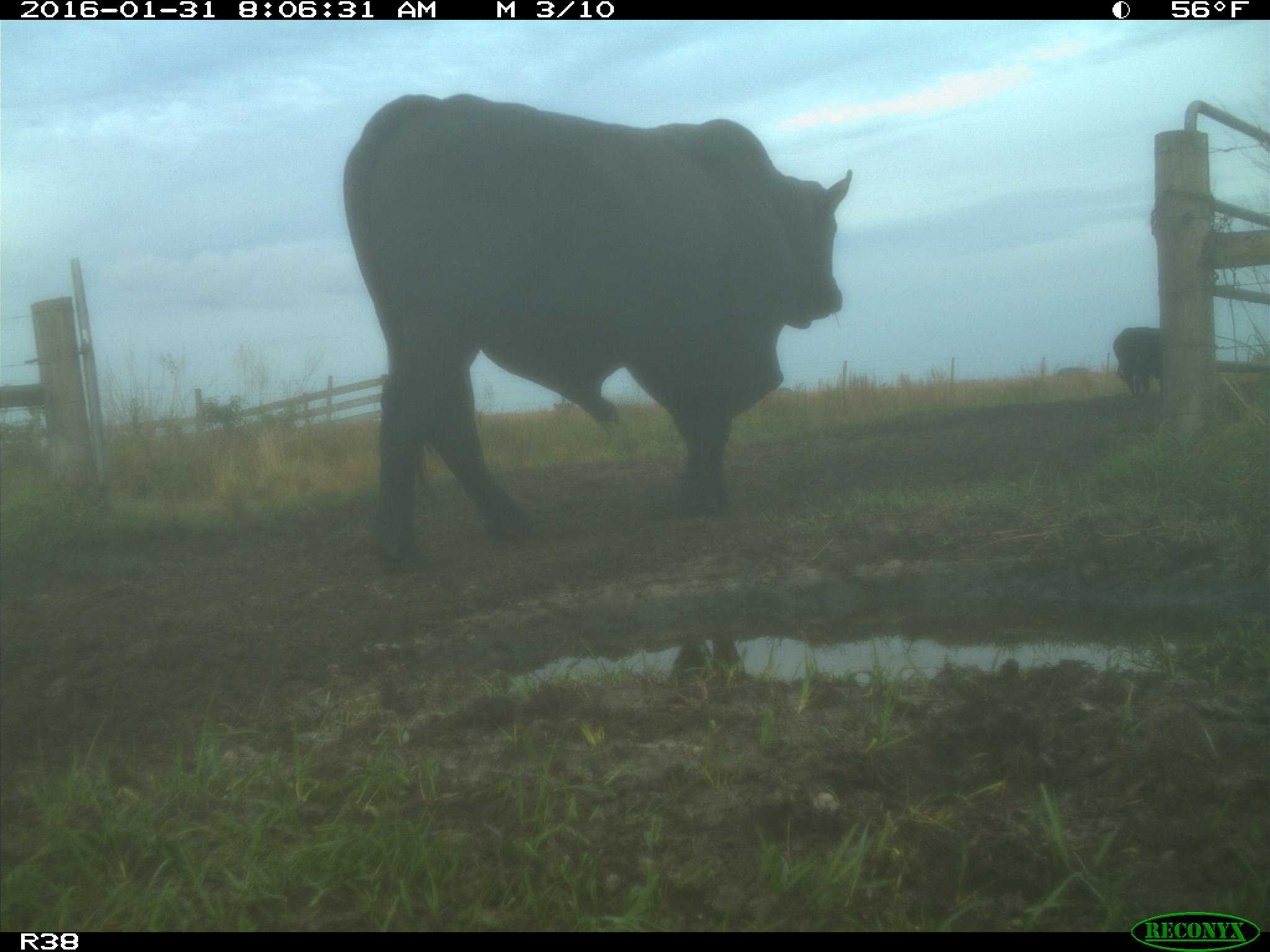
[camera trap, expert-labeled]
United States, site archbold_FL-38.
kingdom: Animalia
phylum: Chordata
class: Mammalia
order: Artiodactyla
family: Bovidae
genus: Bos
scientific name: Bos taurus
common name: domestic cow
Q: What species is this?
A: Bos taurus (domestic cow).